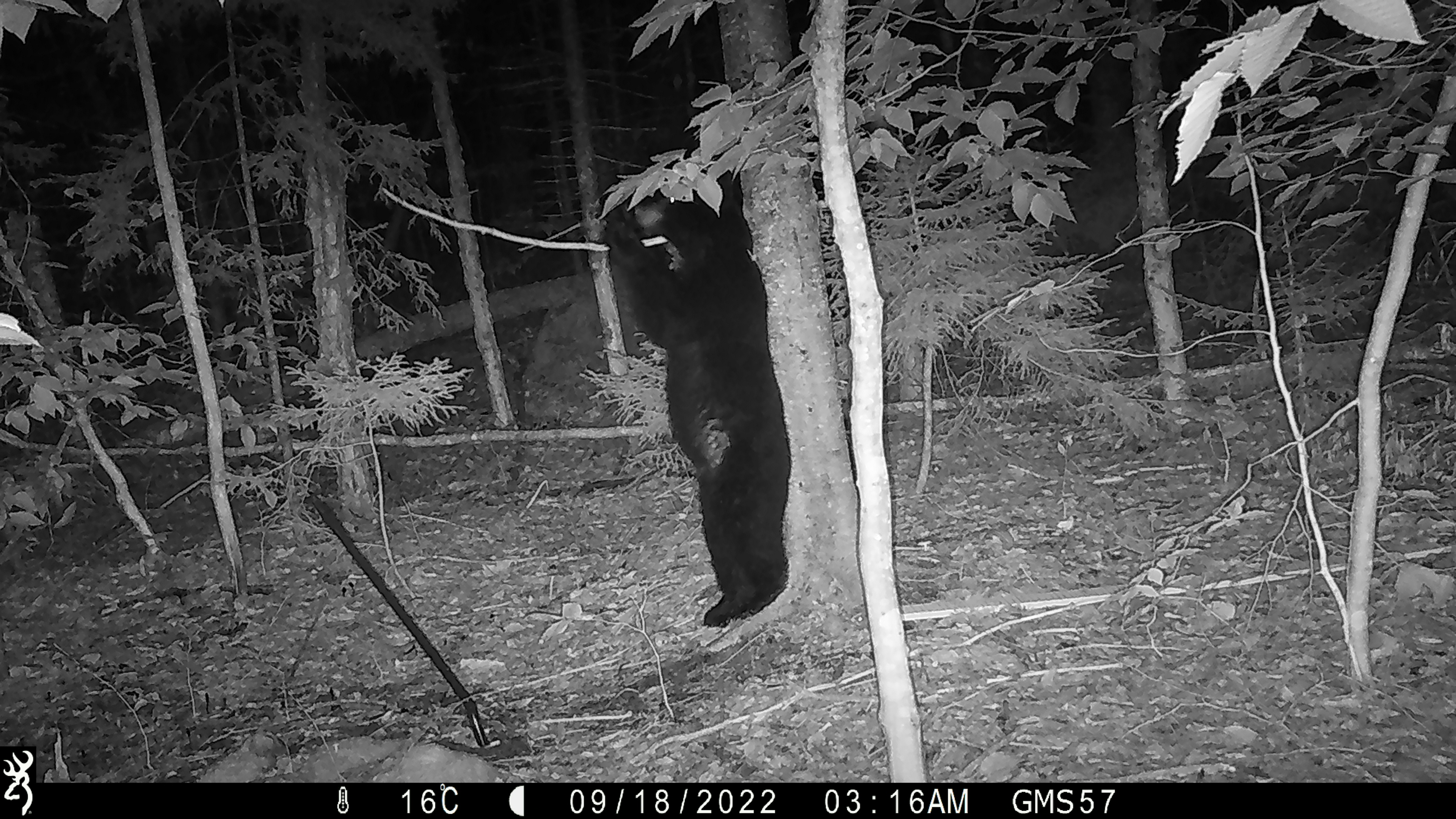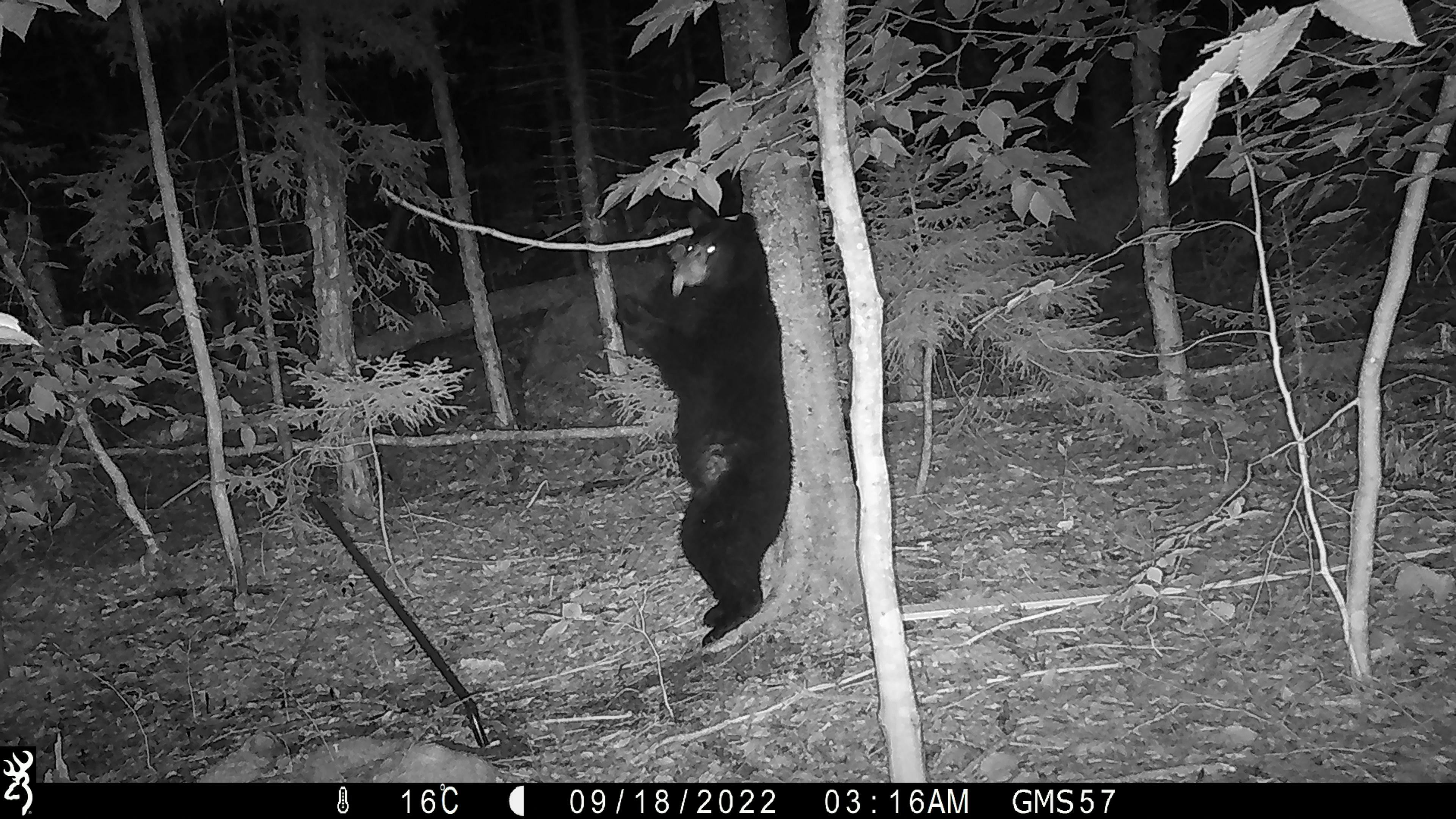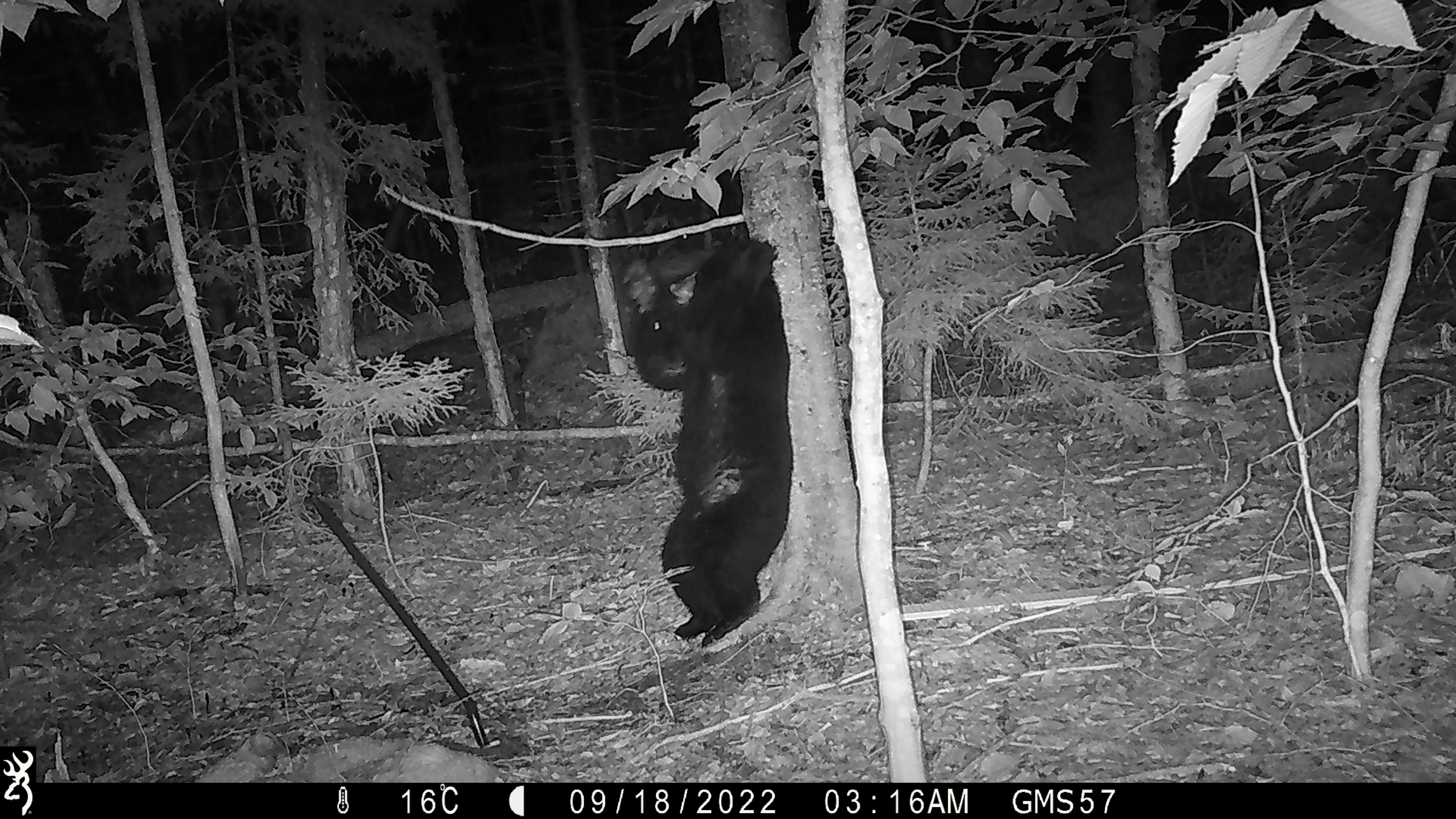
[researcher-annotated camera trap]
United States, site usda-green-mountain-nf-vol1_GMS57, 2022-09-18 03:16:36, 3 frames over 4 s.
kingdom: Animalia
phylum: Chordata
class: Mammalia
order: Carnivora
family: Ursidae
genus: Ursus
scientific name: Ursus americanus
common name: black bear